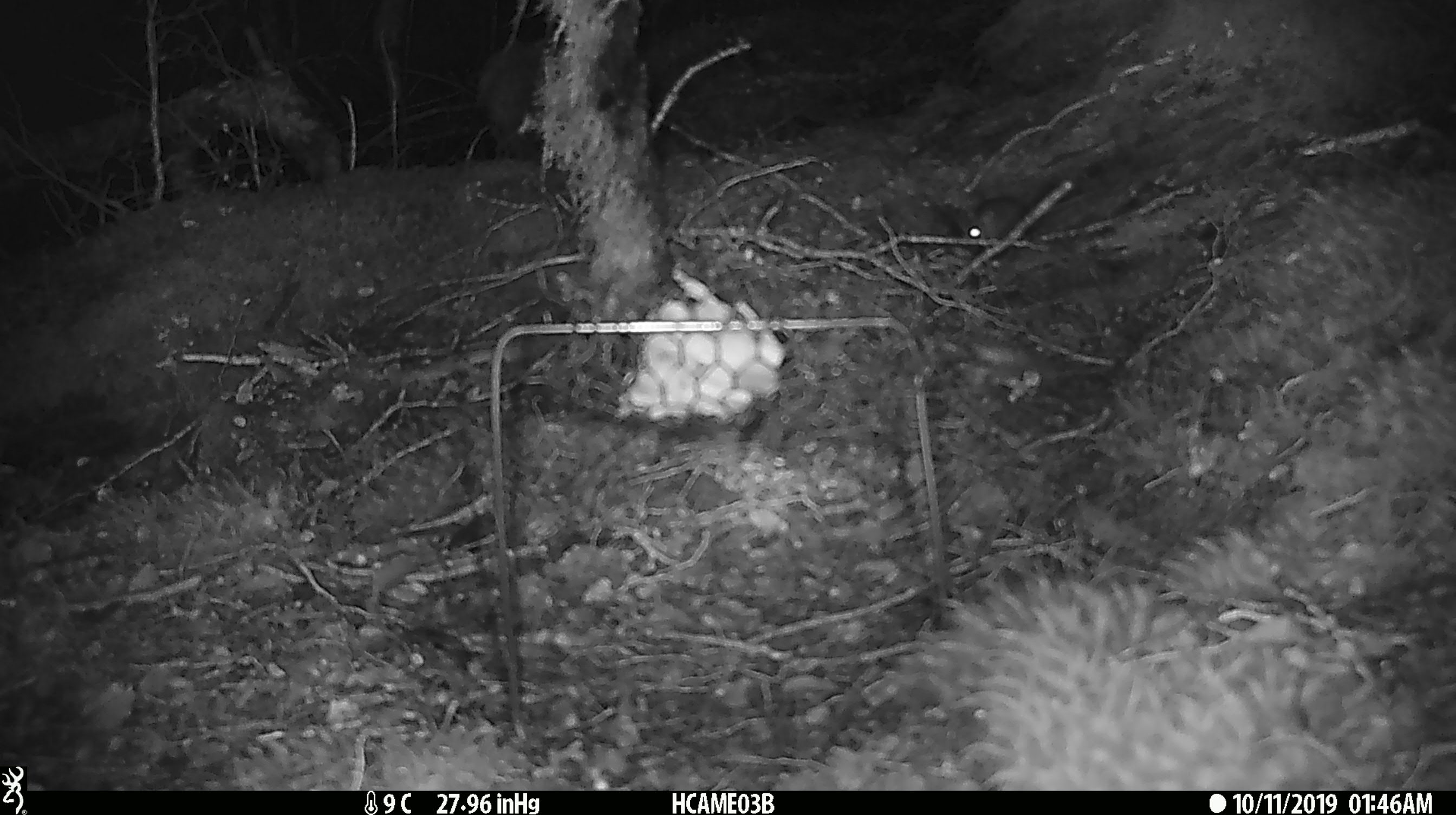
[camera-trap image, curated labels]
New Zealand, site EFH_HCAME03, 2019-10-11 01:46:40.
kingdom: Animalia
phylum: Chordata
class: Mammalia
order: Rodentia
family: Muridae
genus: Mus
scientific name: Mus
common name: mouse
Mouse (Mus).